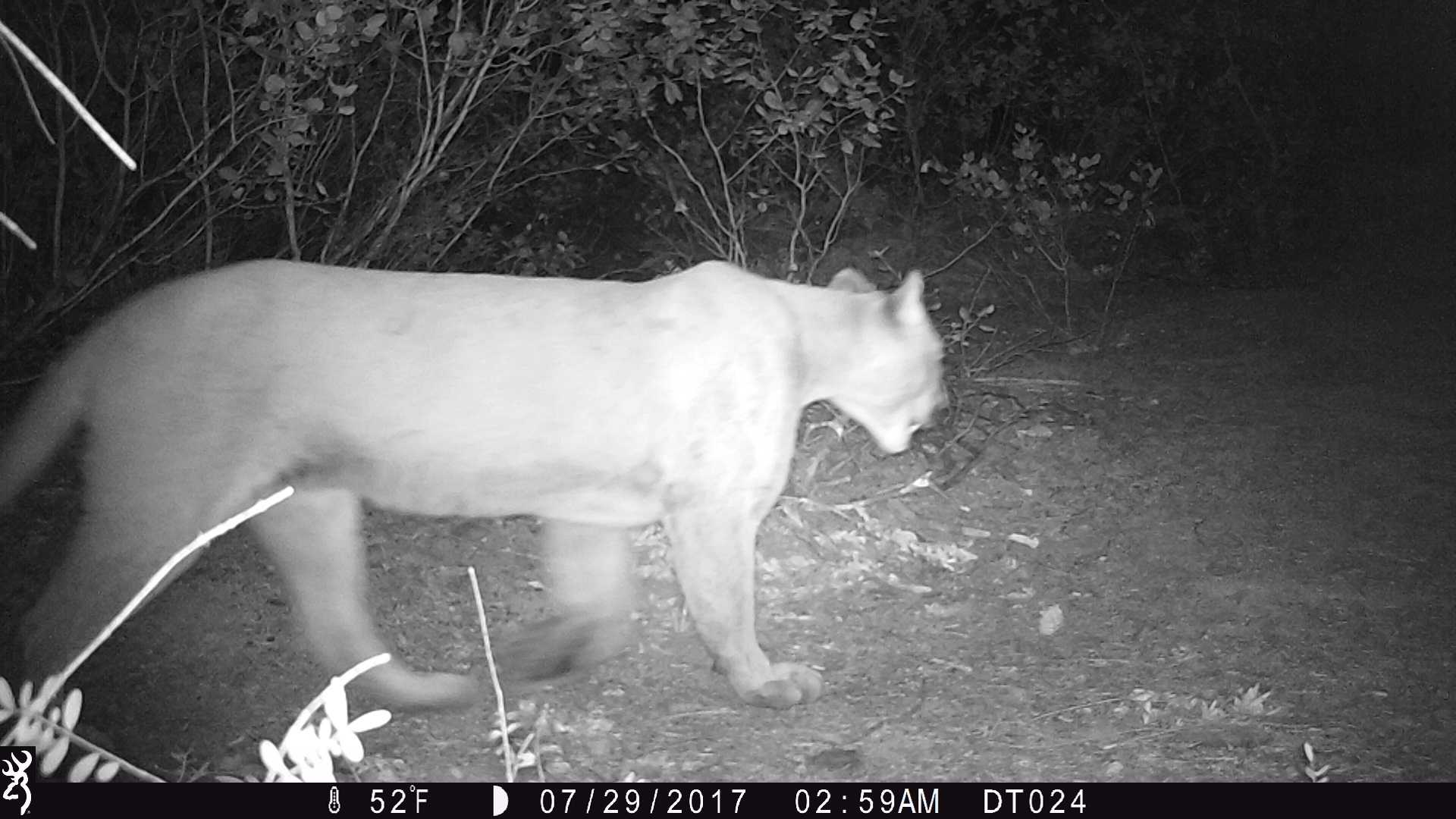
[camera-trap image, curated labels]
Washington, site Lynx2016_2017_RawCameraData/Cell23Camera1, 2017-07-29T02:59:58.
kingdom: Animalia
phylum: Chordata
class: Mammalia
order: Carnivora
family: Felidae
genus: Puma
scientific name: Puma concolor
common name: mountain lion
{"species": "Puma concolor (mountain lion)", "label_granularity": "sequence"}